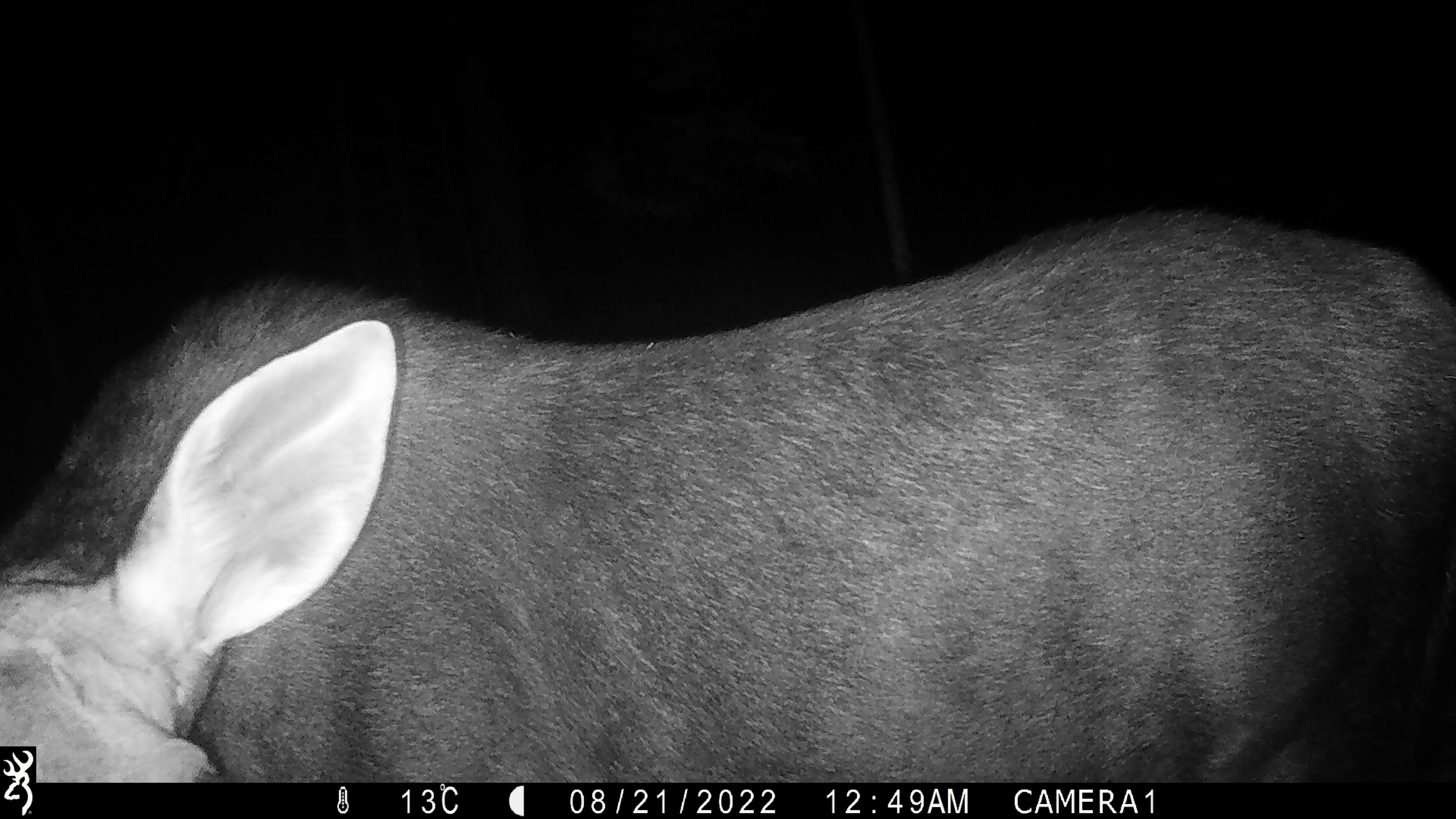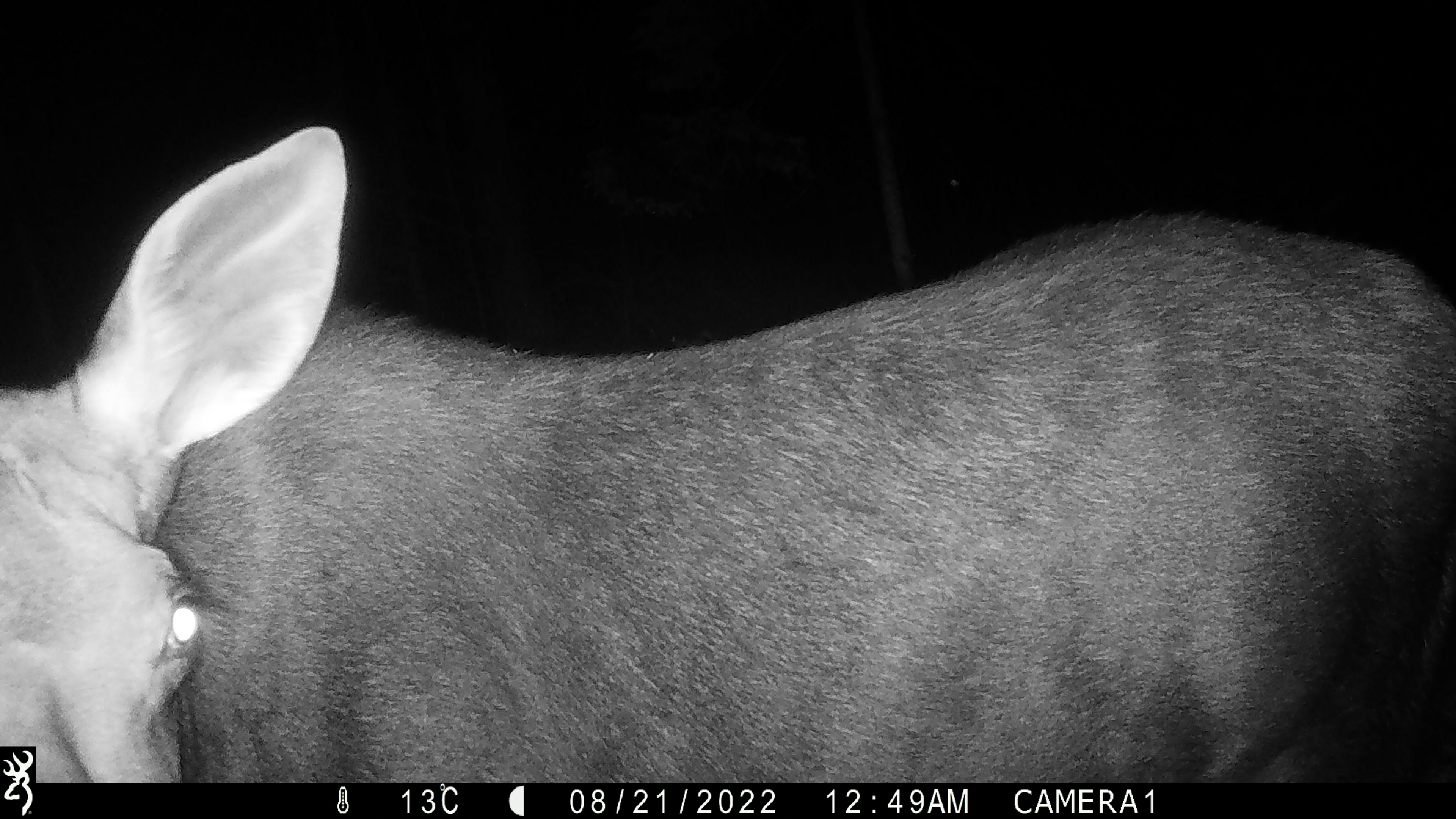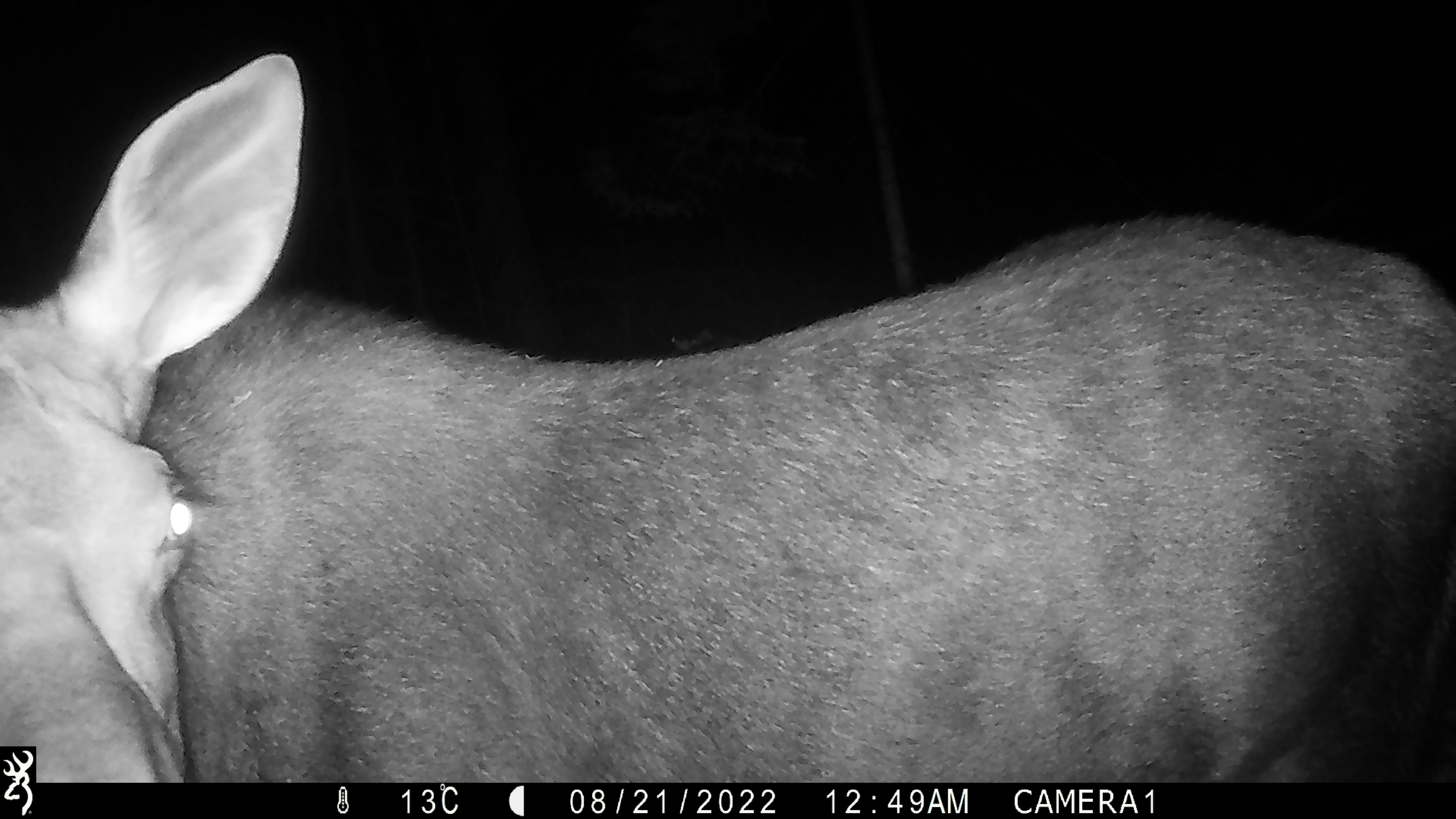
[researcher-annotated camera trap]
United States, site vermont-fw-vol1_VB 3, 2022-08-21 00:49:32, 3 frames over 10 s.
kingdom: Animalia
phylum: Chordata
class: Mammalia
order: Artiodactyla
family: Cervidae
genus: Alces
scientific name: Alces alces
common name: moose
Moose (Alces alces).